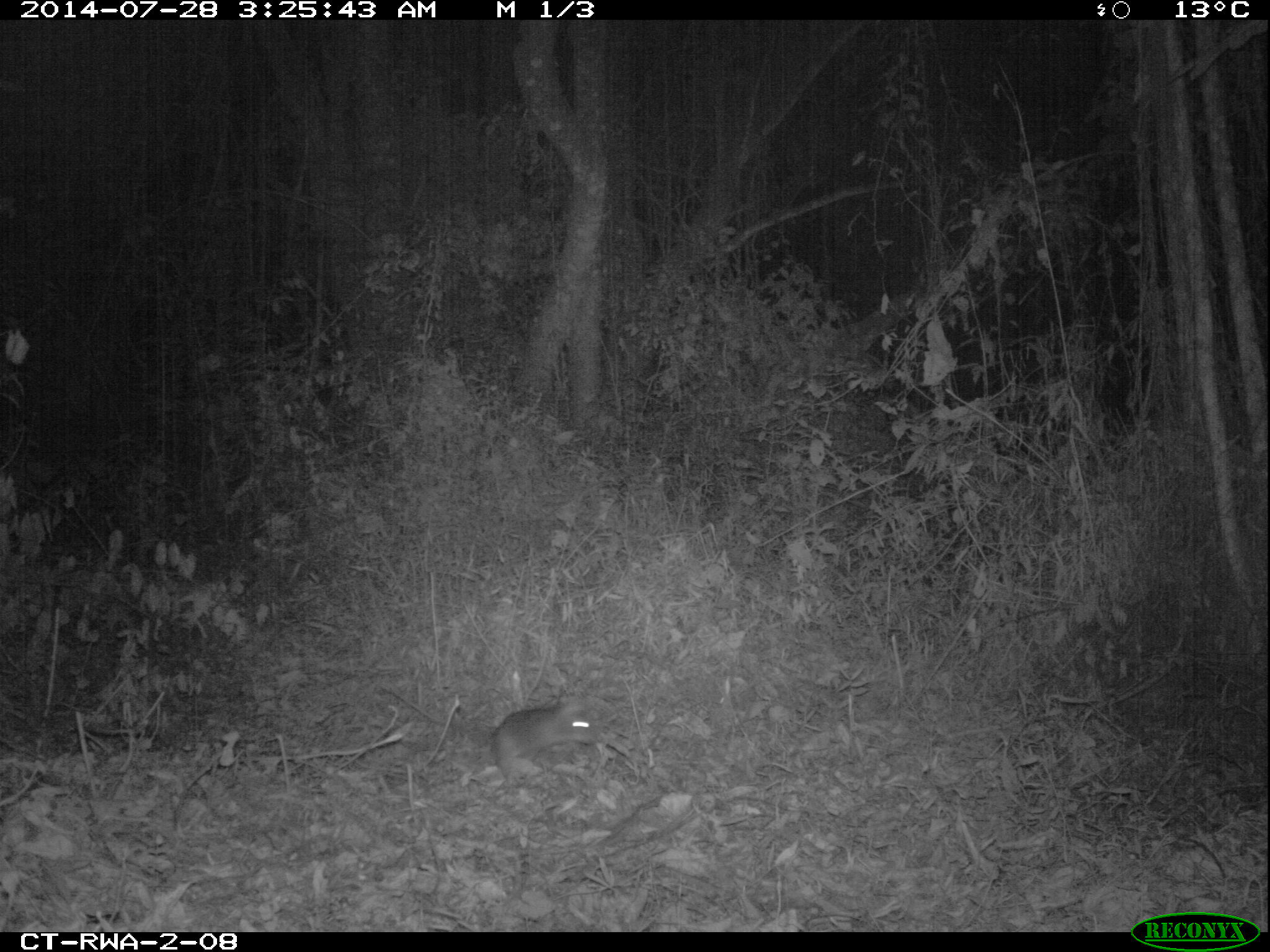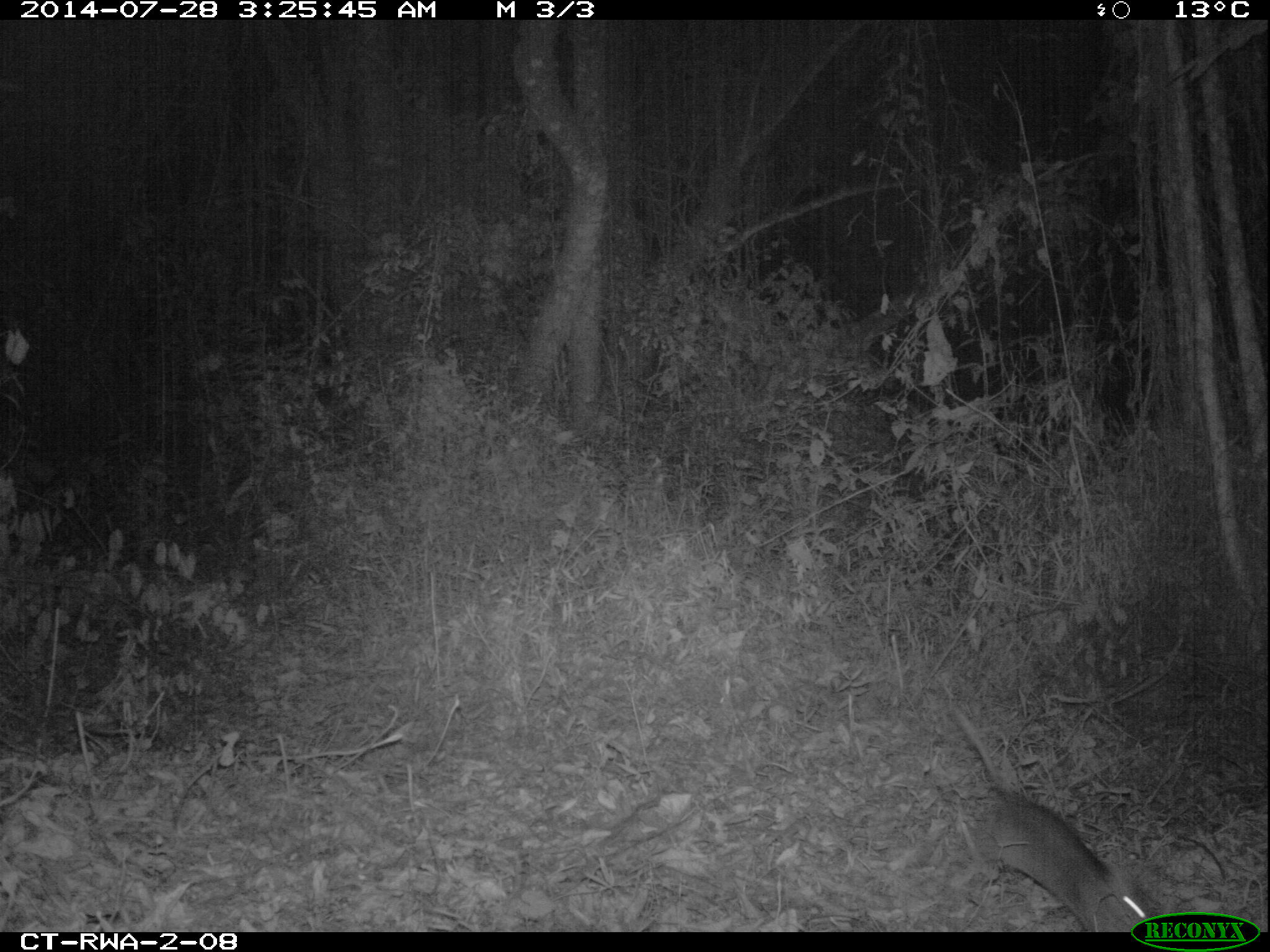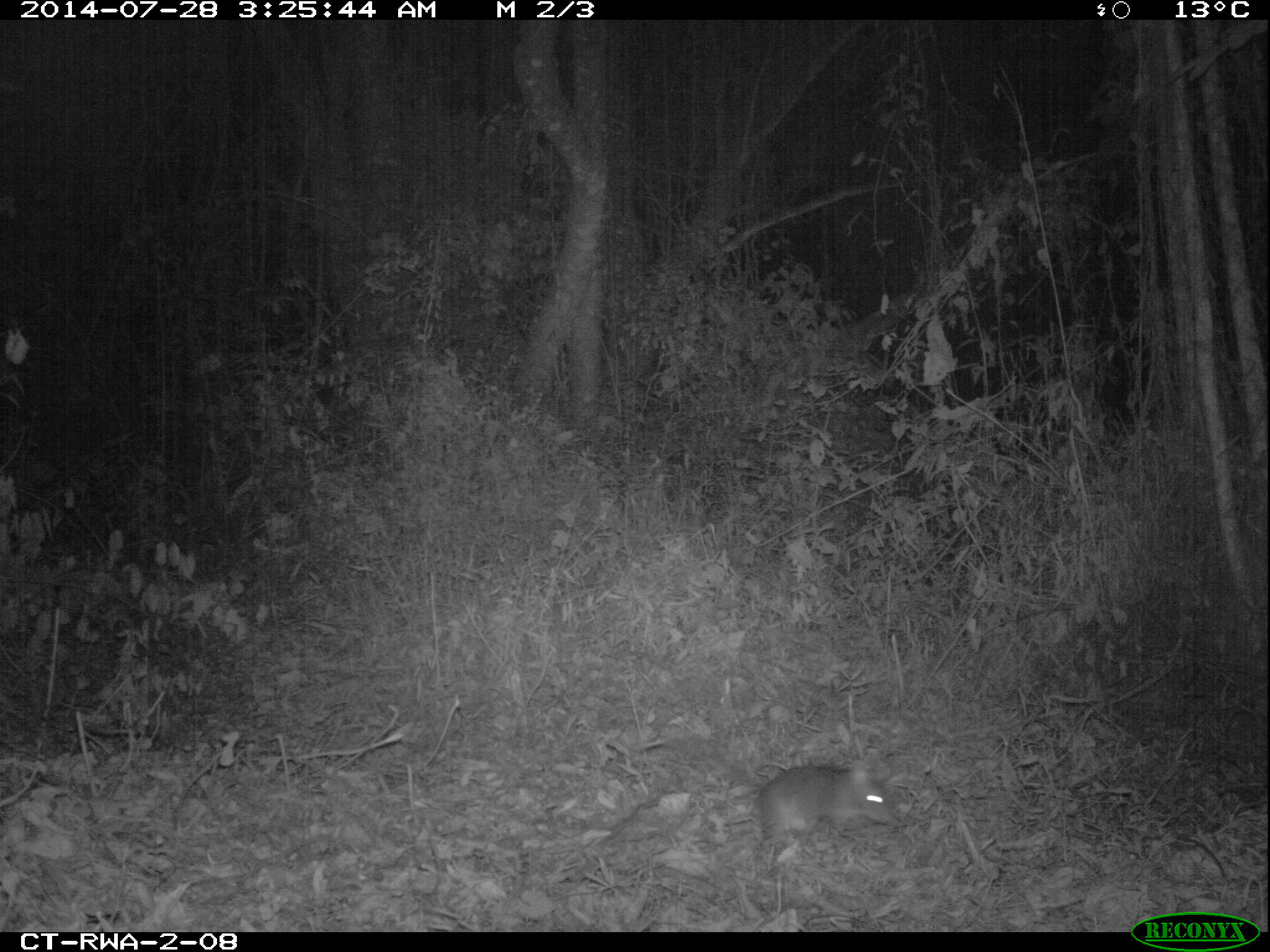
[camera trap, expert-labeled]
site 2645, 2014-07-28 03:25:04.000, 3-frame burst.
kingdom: Animalia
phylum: Chordata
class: Mammalia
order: Rodentia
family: Nesomyidae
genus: Cricetomys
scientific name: Cricetomys gambianus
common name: african giant pouched rat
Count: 1.